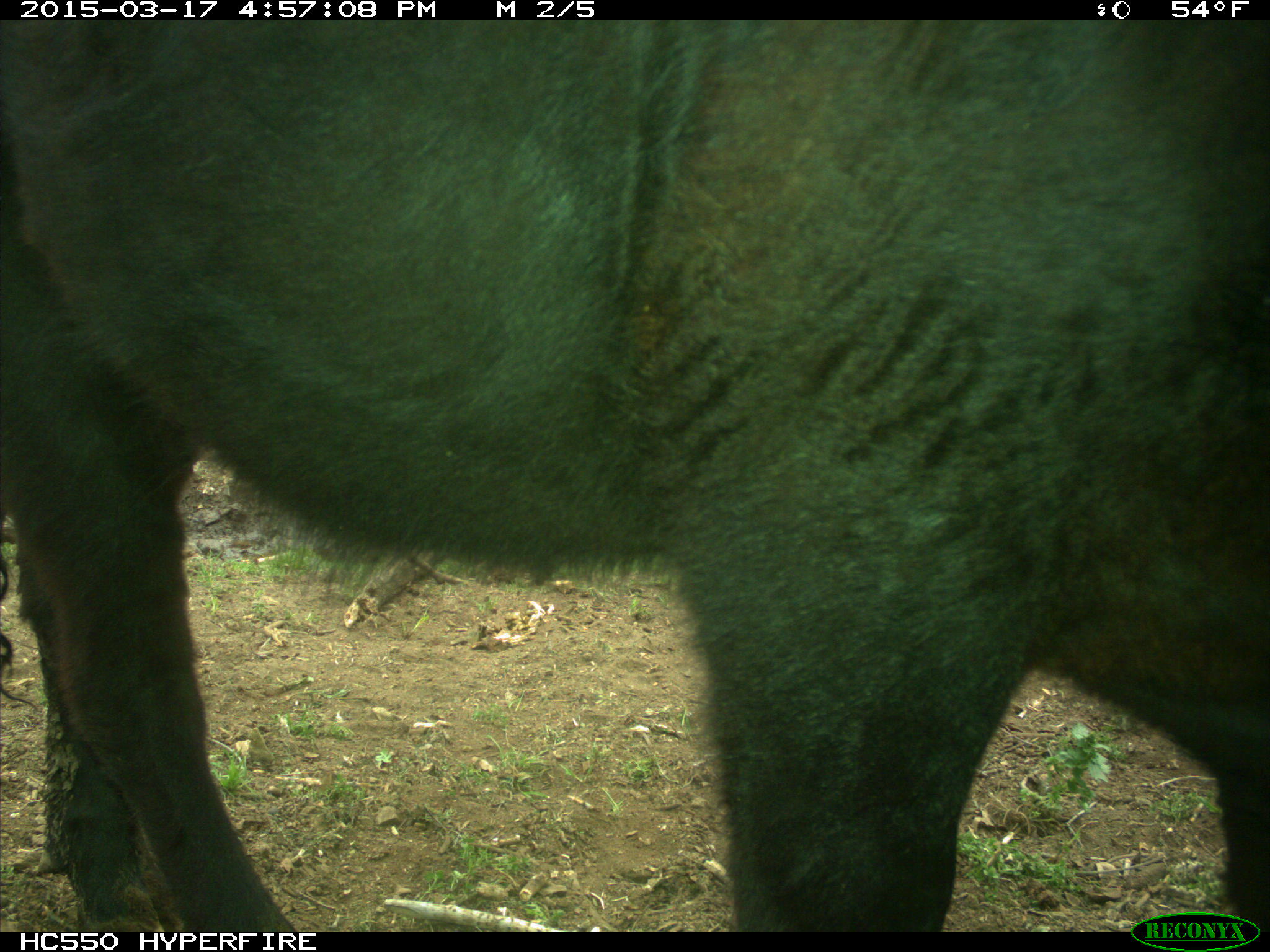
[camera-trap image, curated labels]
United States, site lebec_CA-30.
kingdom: Animalia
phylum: Chordata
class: Mammalia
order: Artiodactyla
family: Bovidae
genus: Bos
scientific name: Bos taurus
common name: domestic cow